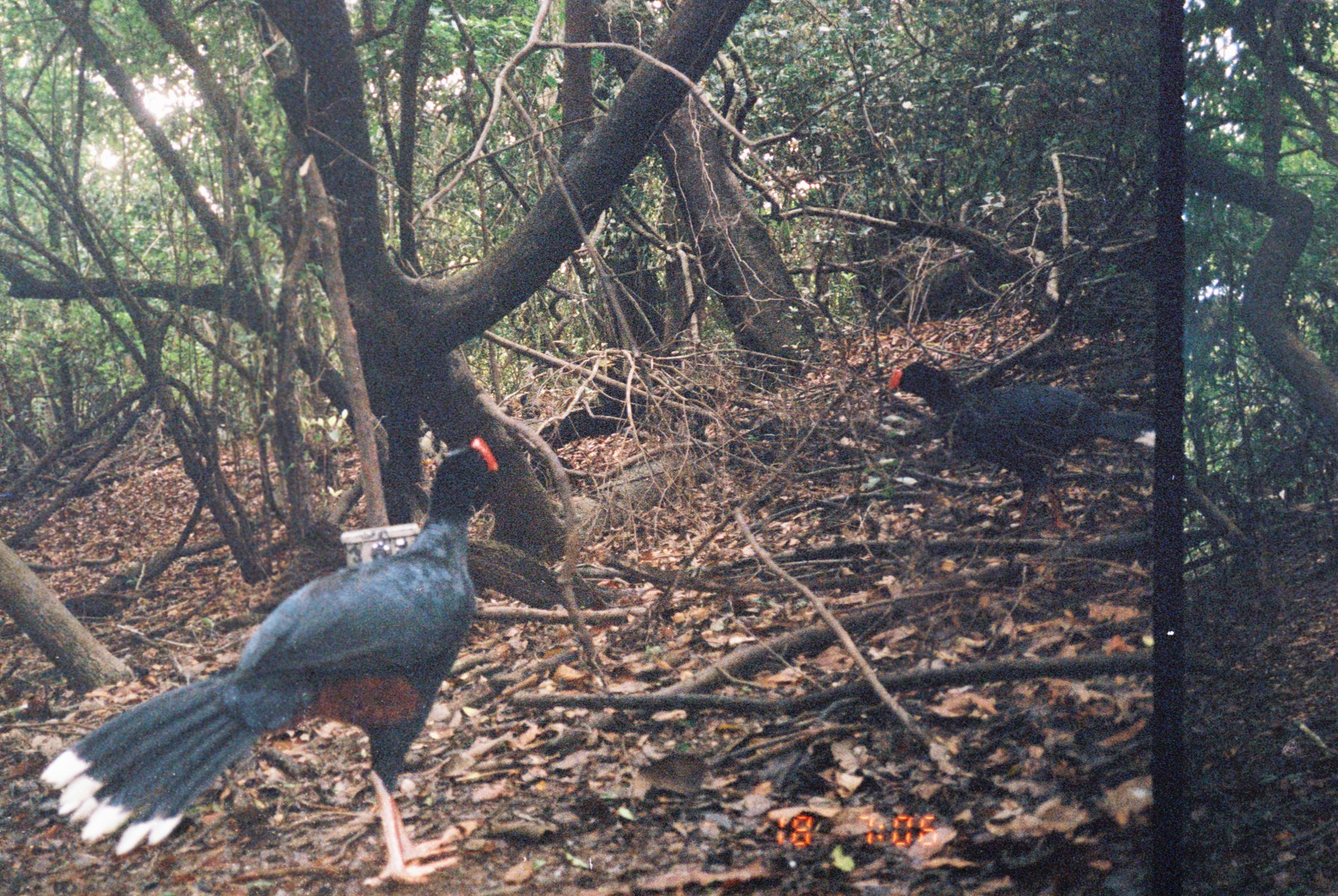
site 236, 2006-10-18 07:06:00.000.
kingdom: Animalia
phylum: Chordata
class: Aves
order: Galliformes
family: Cracidae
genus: Mitu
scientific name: Mitu tuberosum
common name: razor-billed curassow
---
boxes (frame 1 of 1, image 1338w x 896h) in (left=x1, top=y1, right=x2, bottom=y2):
mitu tuberosum: (left=39, top=438, right=501, bottom=893); (left=885, top=358, right=1157, bottom=534)